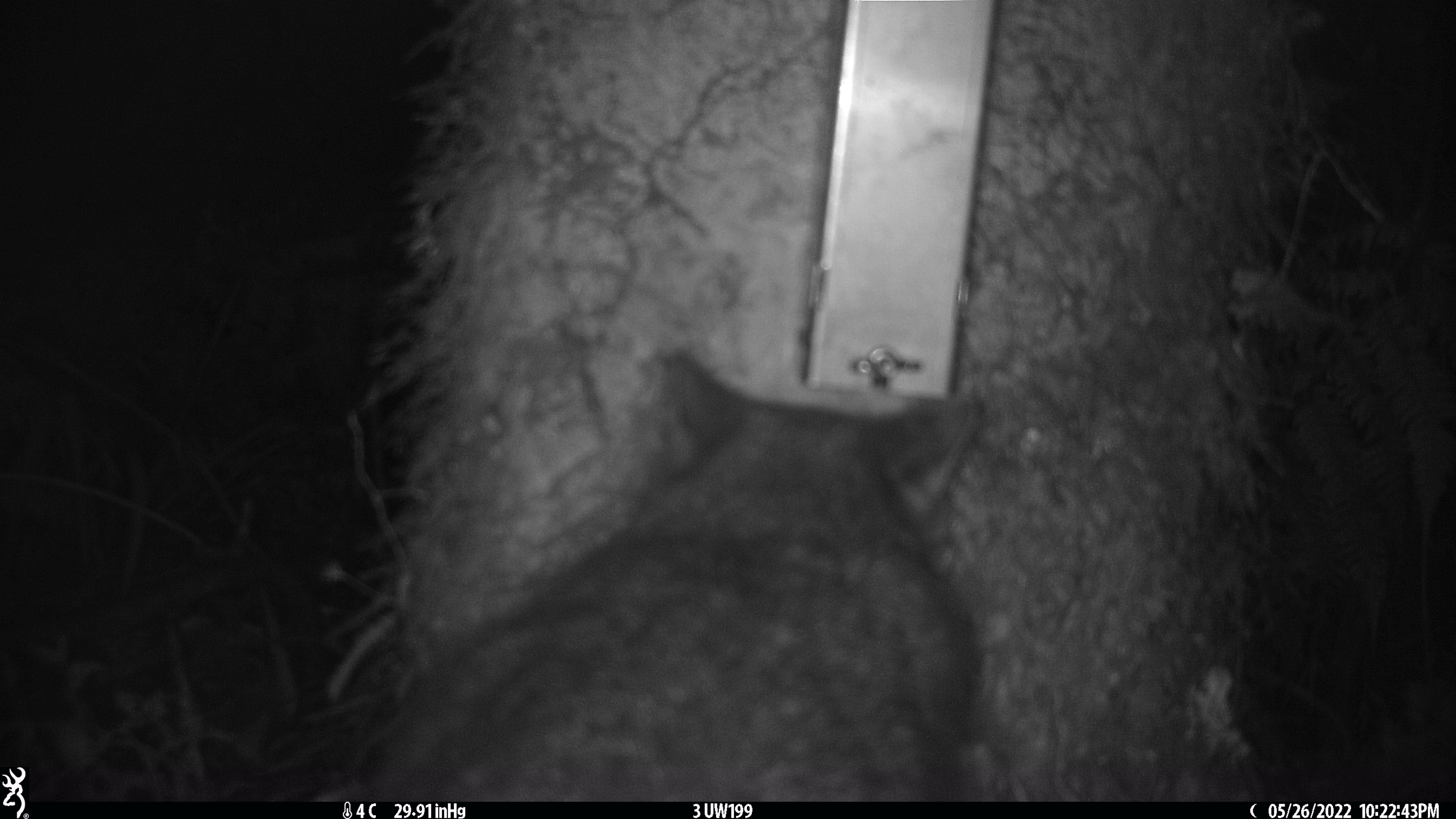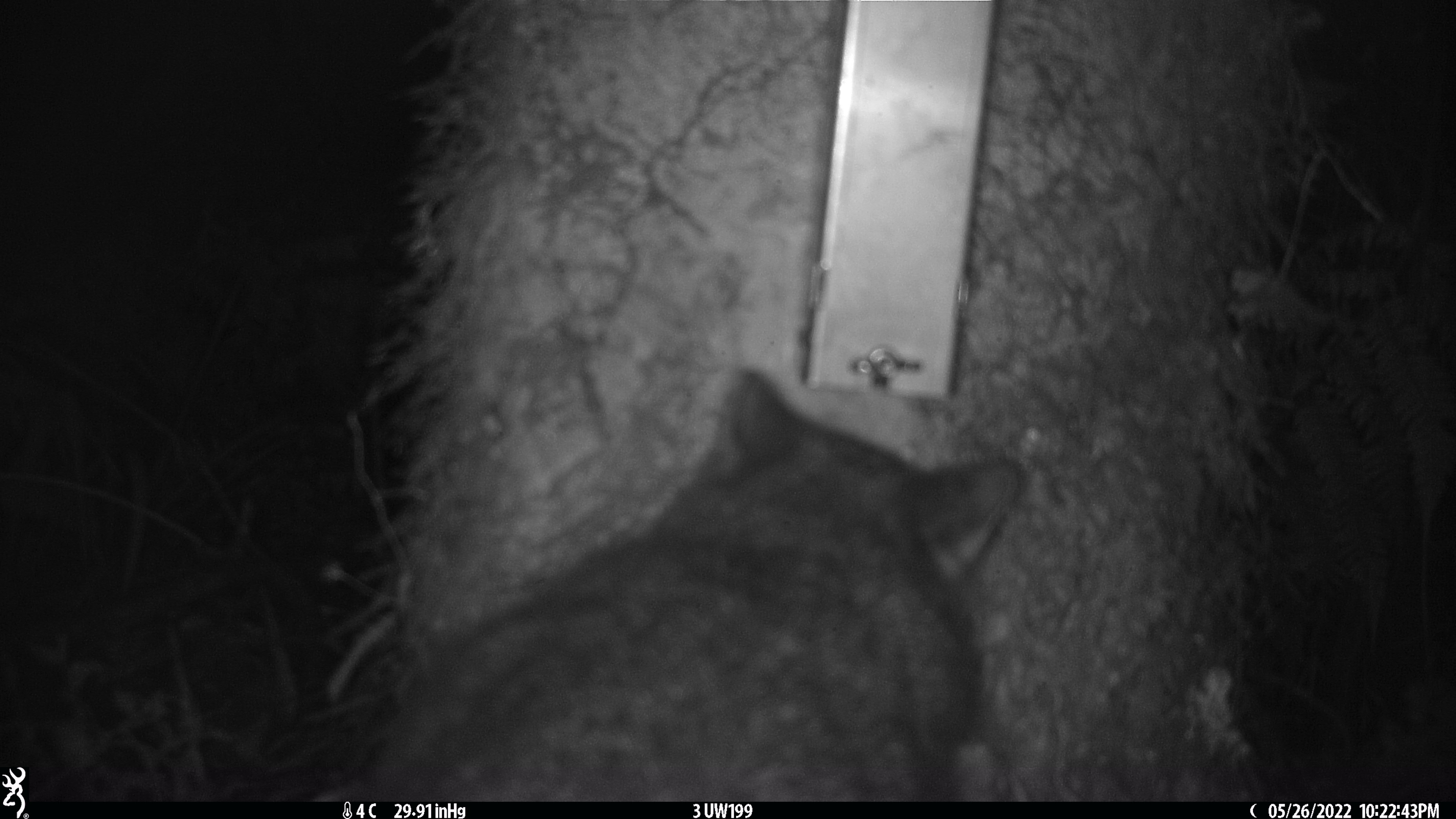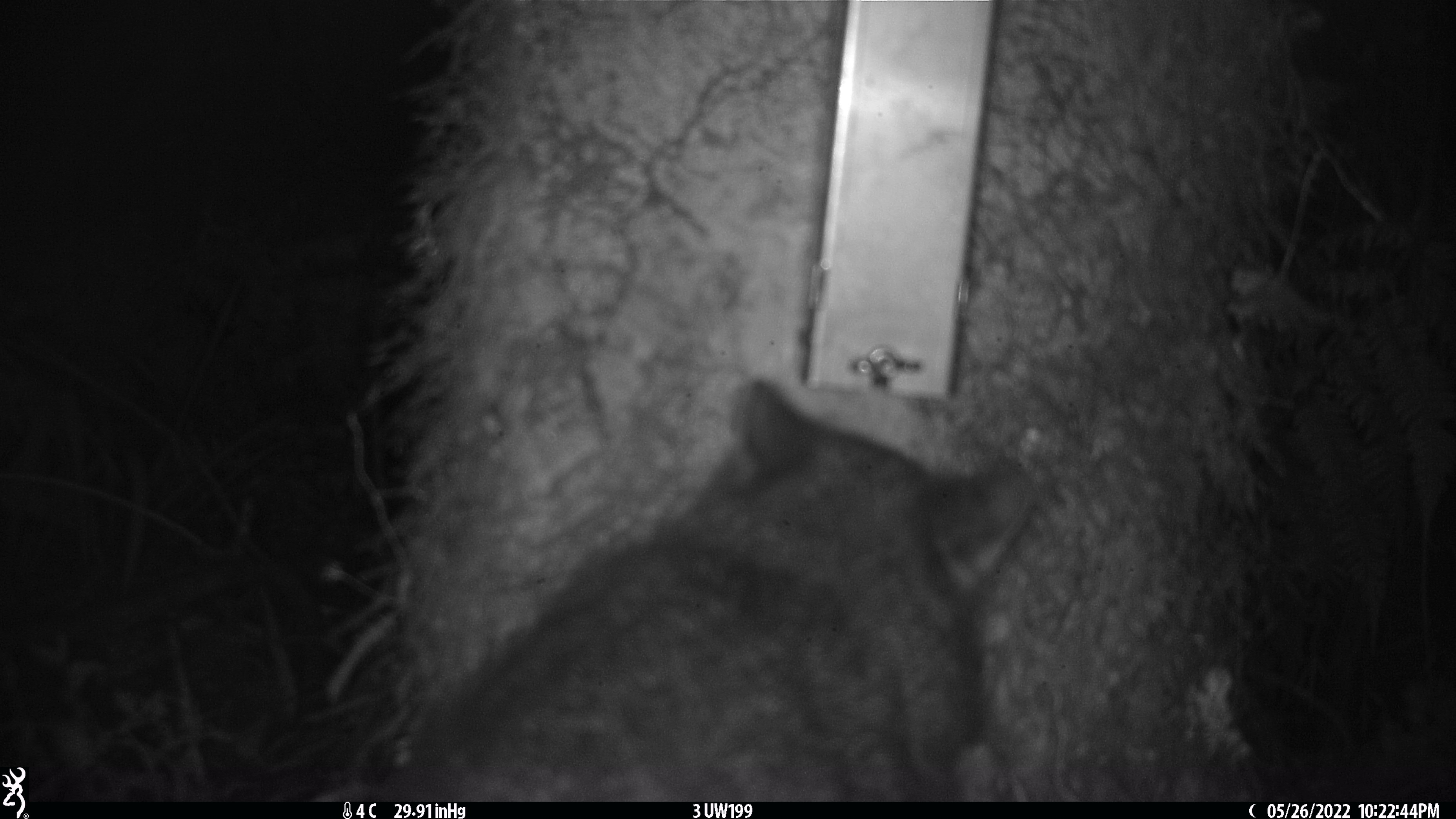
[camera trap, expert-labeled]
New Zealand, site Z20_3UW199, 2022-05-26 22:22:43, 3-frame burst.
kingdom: Animalia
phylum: Chordata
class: Mammalia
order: Diprotodontia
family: Phalangeridae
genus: Trichosurus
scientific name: Trichosurus vulpecula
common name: common brushtail possum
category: possum